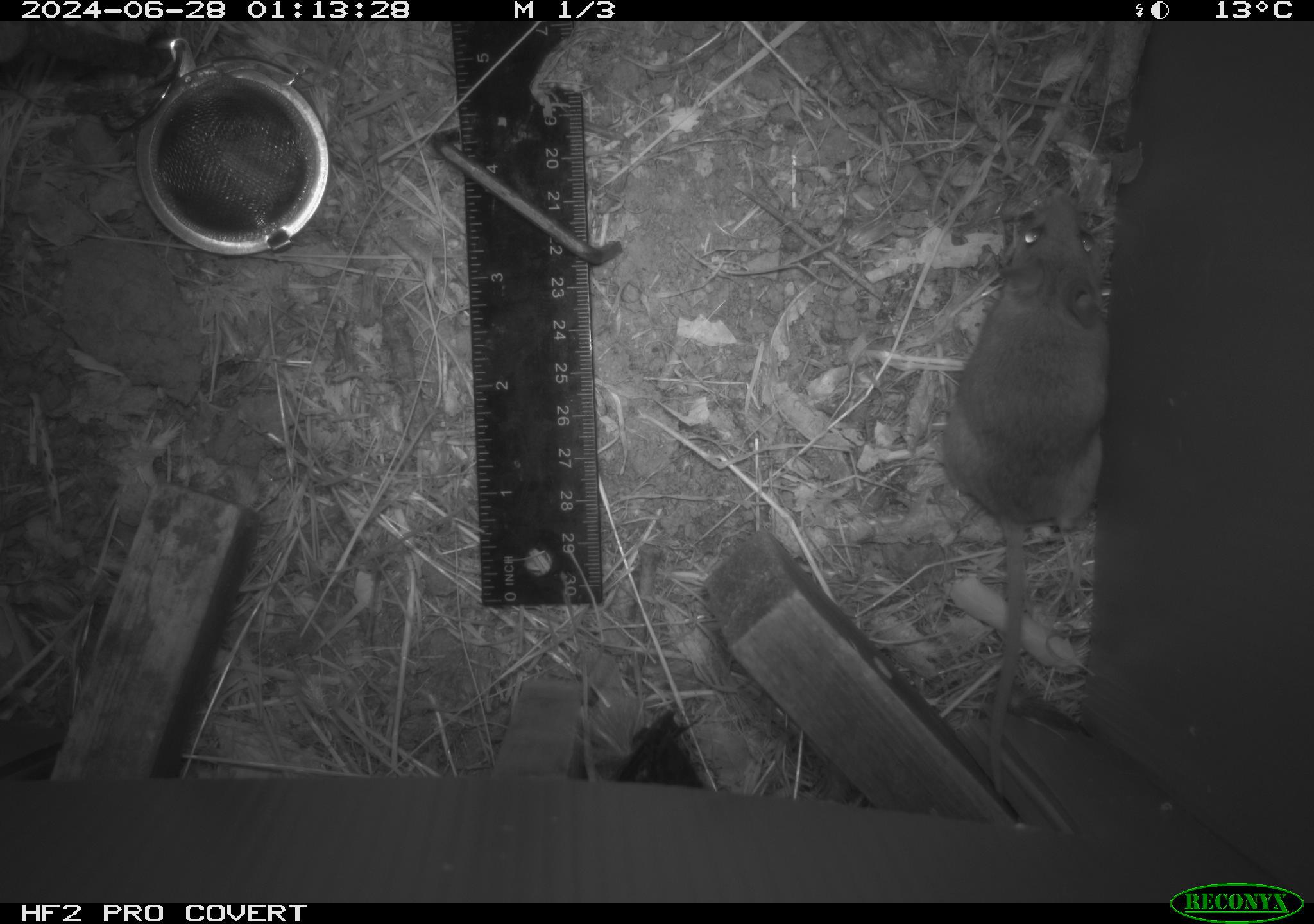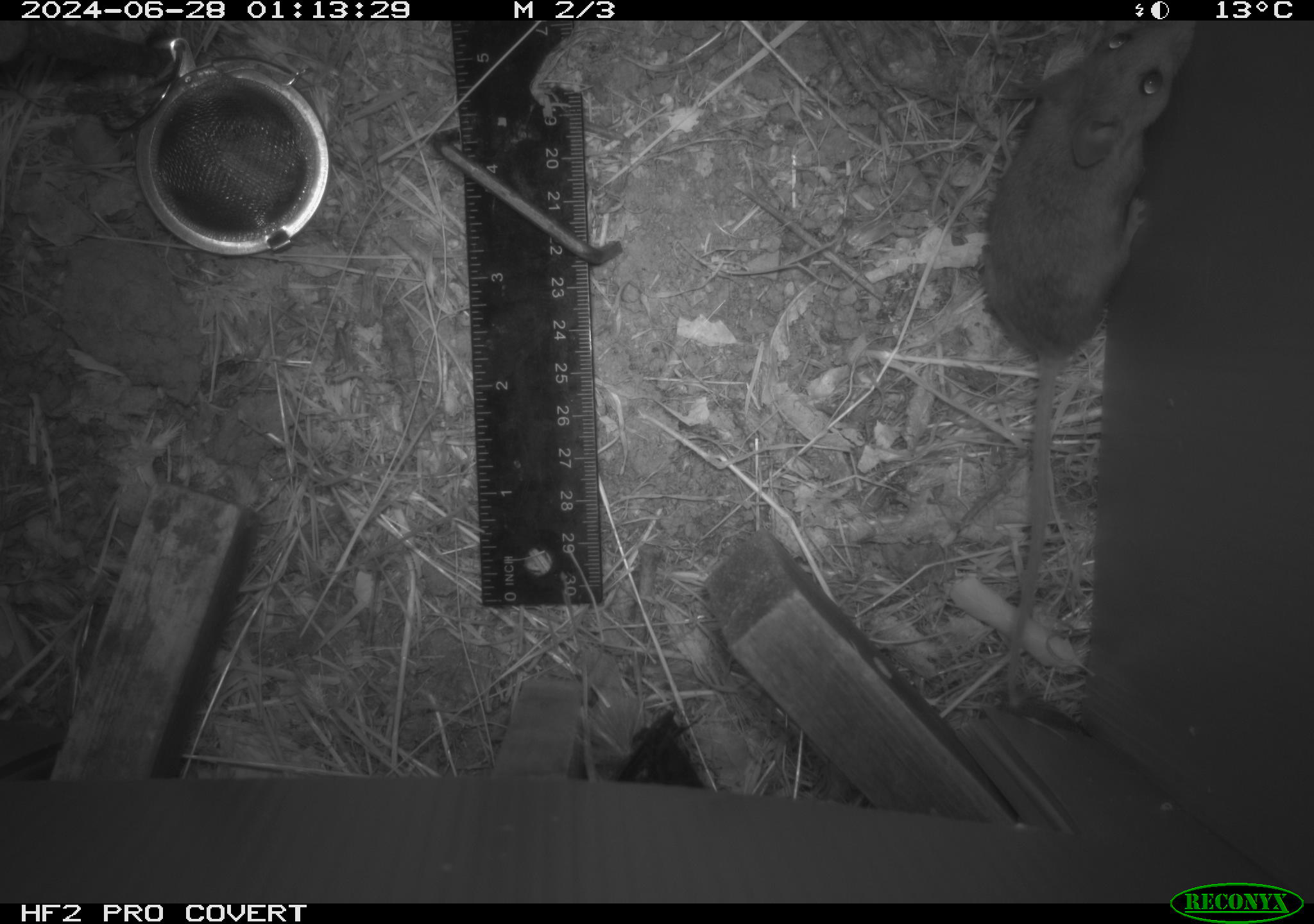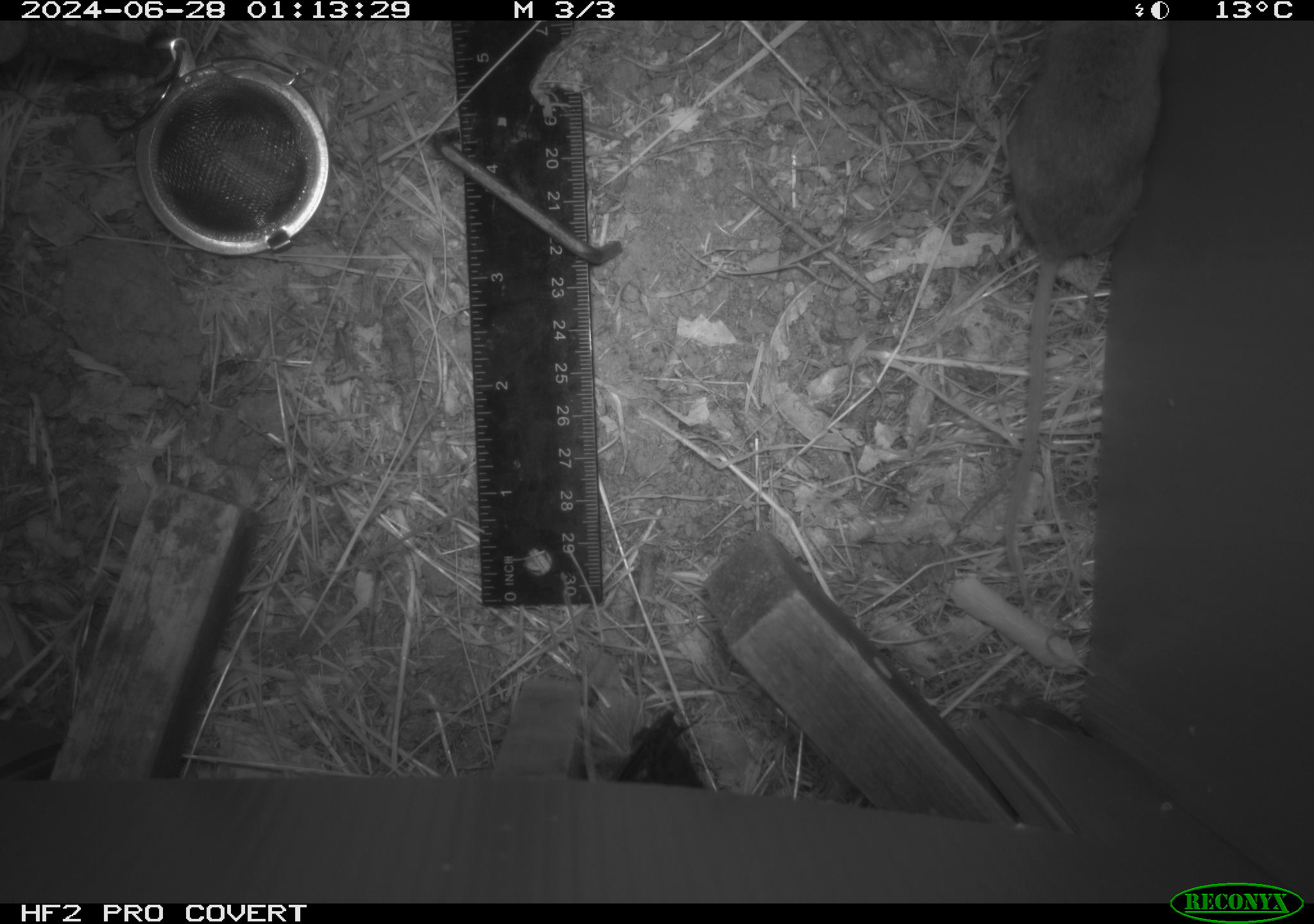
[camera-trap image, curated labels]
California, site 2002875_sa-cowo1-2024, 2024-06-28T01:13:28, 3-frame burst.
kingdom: Animalia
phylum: Chordata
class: Mammalia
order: Rodentia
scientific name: Rodentia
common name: mouse species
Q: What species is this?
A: Mouse species (Rodentia).